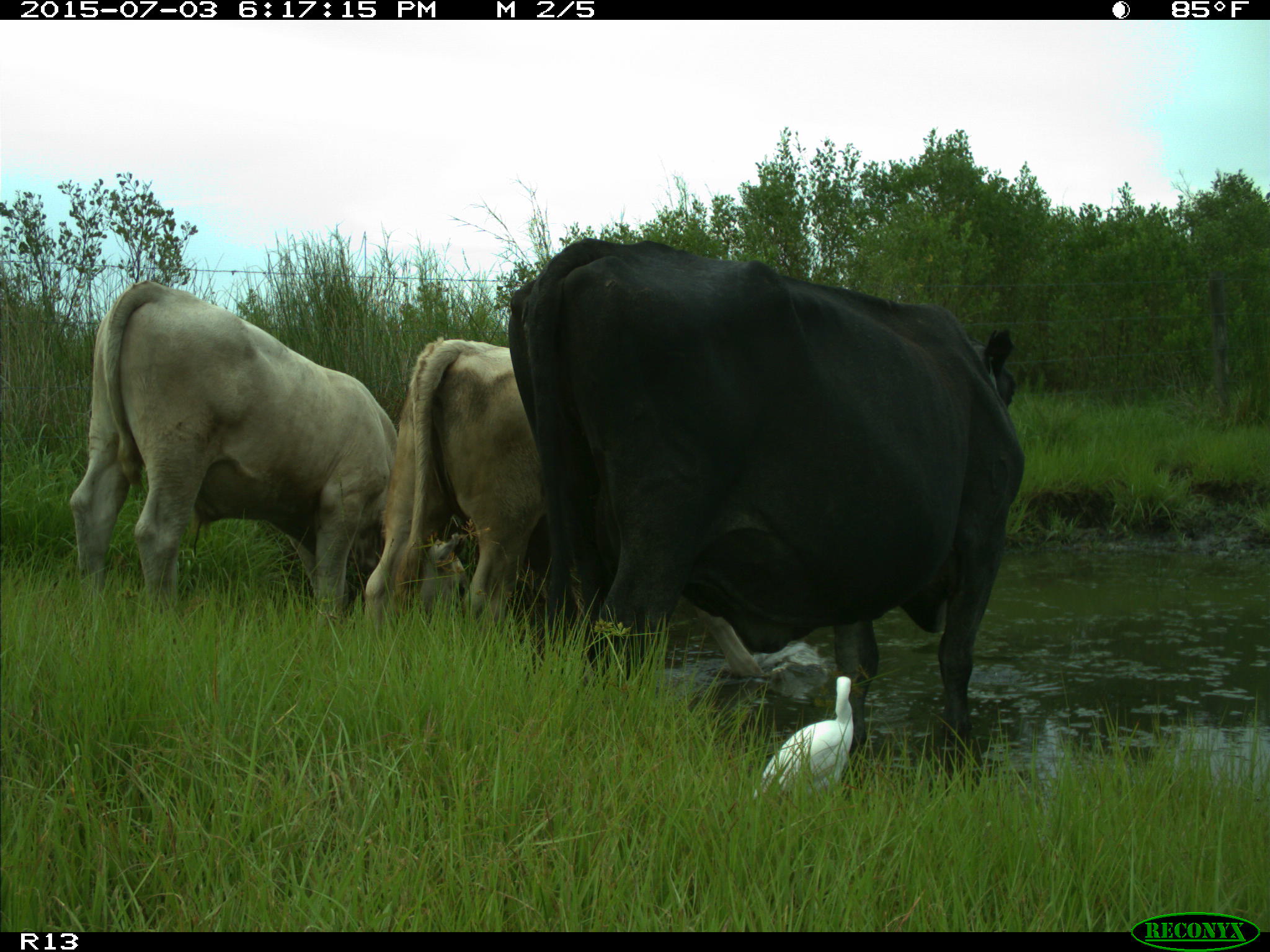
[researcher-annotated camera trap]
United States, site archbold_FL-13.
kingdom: Animalia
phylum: Chordata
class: Mammalia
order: Artiodactyla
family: Bovidae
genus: Bos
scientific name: Bos taurus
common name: domestic cow